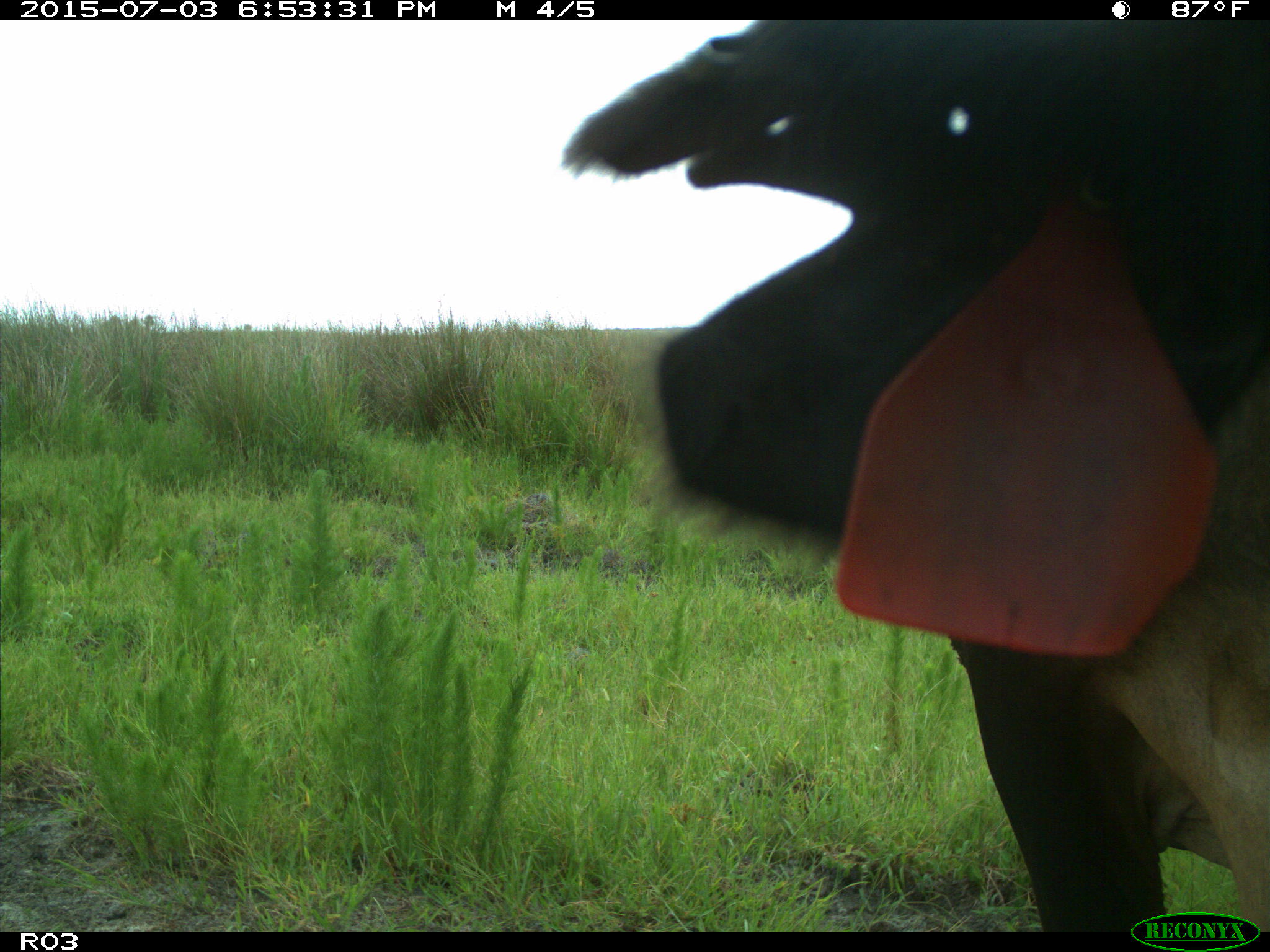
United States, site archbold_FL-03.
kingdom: Animalia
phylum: Chordata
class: Mammalia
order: Artiodactyla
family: Bovidae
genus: Bos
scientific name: Bos taurus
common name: domestic cow